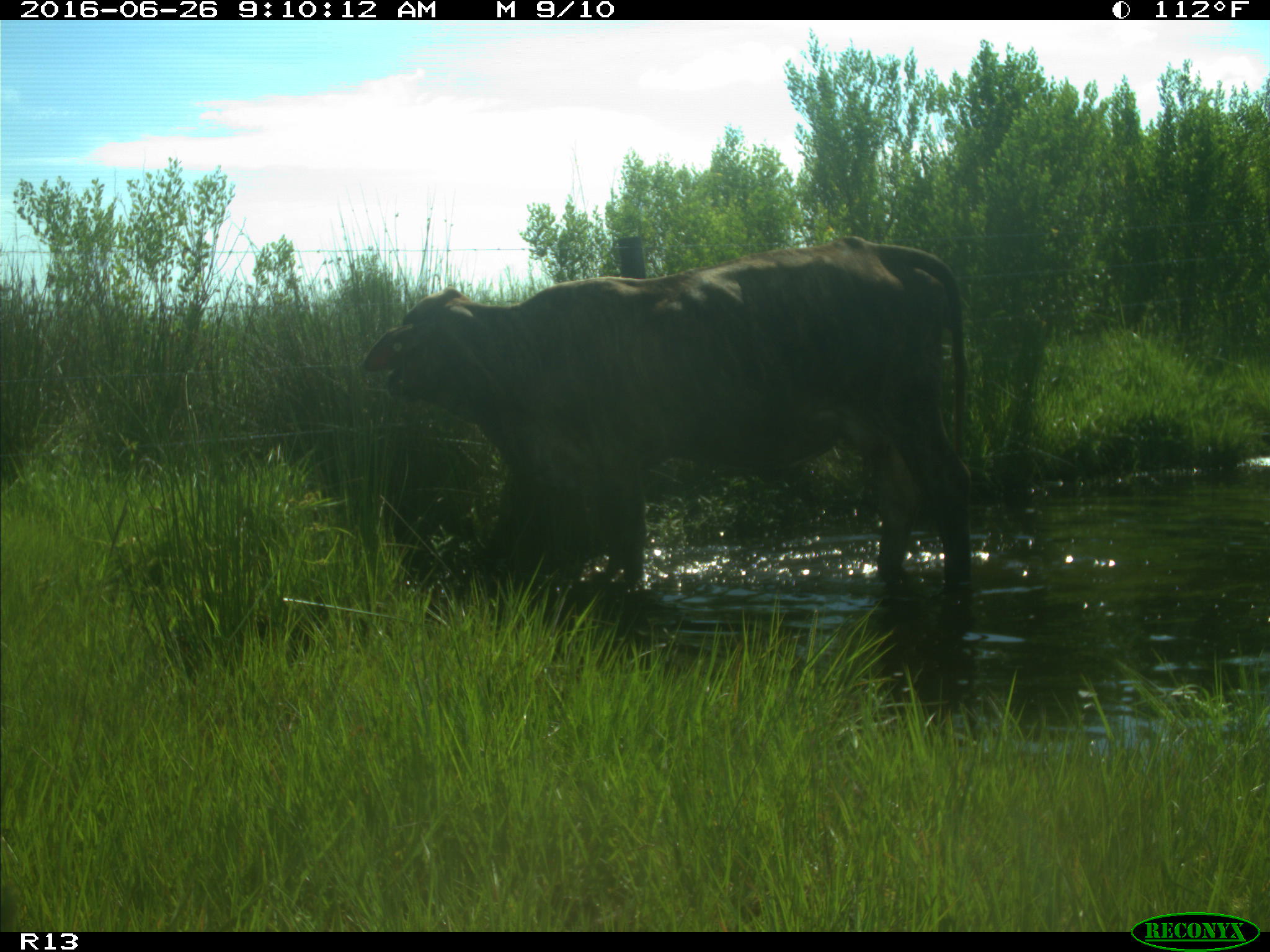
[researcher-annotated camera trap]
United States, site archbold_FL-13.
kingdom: Animalia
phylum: Chordata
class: Mammalia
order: Artiodactyla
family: Bovidae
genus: Bos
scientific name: Bos taurus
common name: domestic cow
Bos taurus (domestic cow).